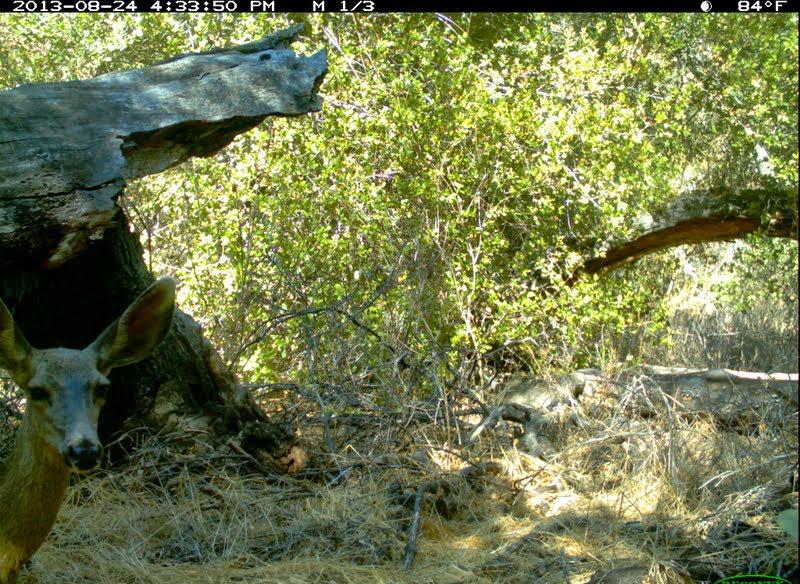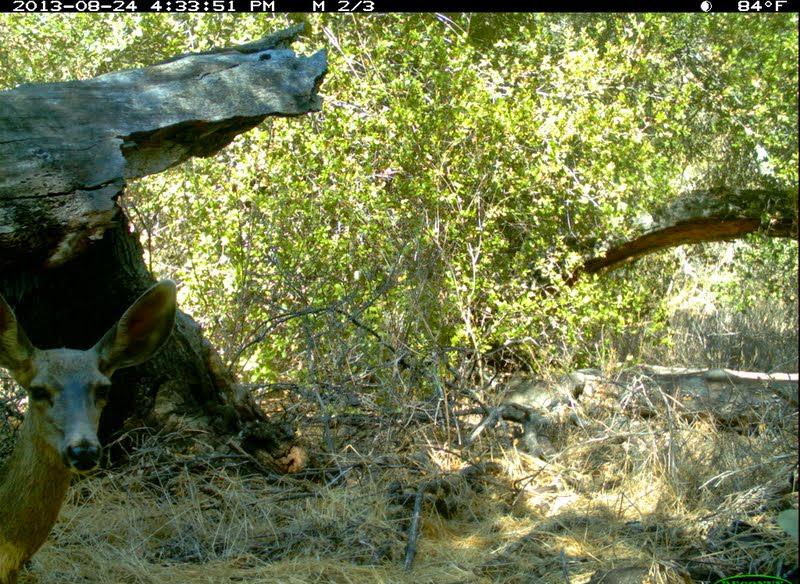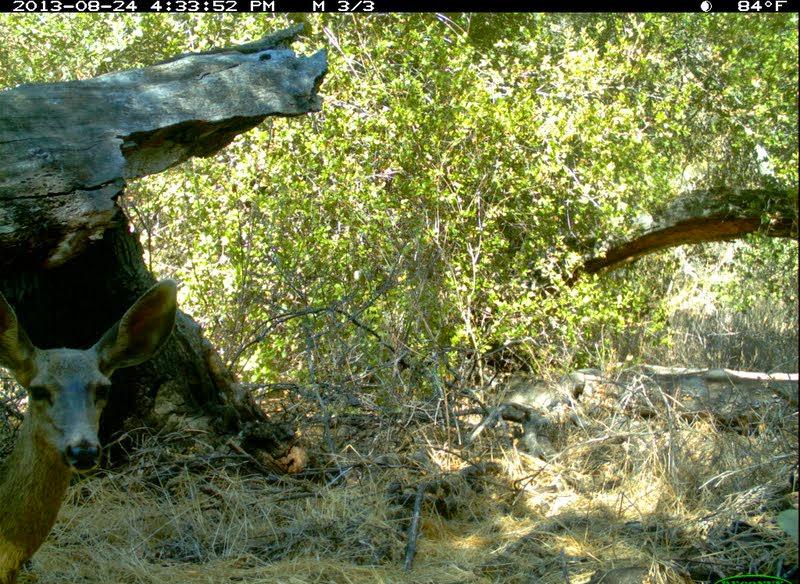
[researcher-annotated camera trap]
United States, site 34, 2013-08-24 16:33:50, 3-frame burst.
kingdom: Animalia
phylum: Chordata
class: Mammalia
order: Artiodactyla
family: Cervidae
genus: Odocoileus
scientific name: Odocoileus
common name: deer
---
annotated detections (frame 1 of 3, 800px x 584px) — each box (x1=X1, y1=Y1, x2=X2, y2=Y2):
deer: (x1=0, y1=275, x2=176, y2=584)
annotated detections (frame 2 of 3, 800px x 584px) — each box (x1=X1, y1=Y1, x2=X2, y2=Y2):
deer: (x1=0, y1=278, x2=180, y2=584)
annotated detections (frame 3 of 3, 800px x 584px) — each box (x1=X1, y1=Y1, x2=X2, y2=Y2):
deer: (x1=0, y1=278, x2=177, y2=583)